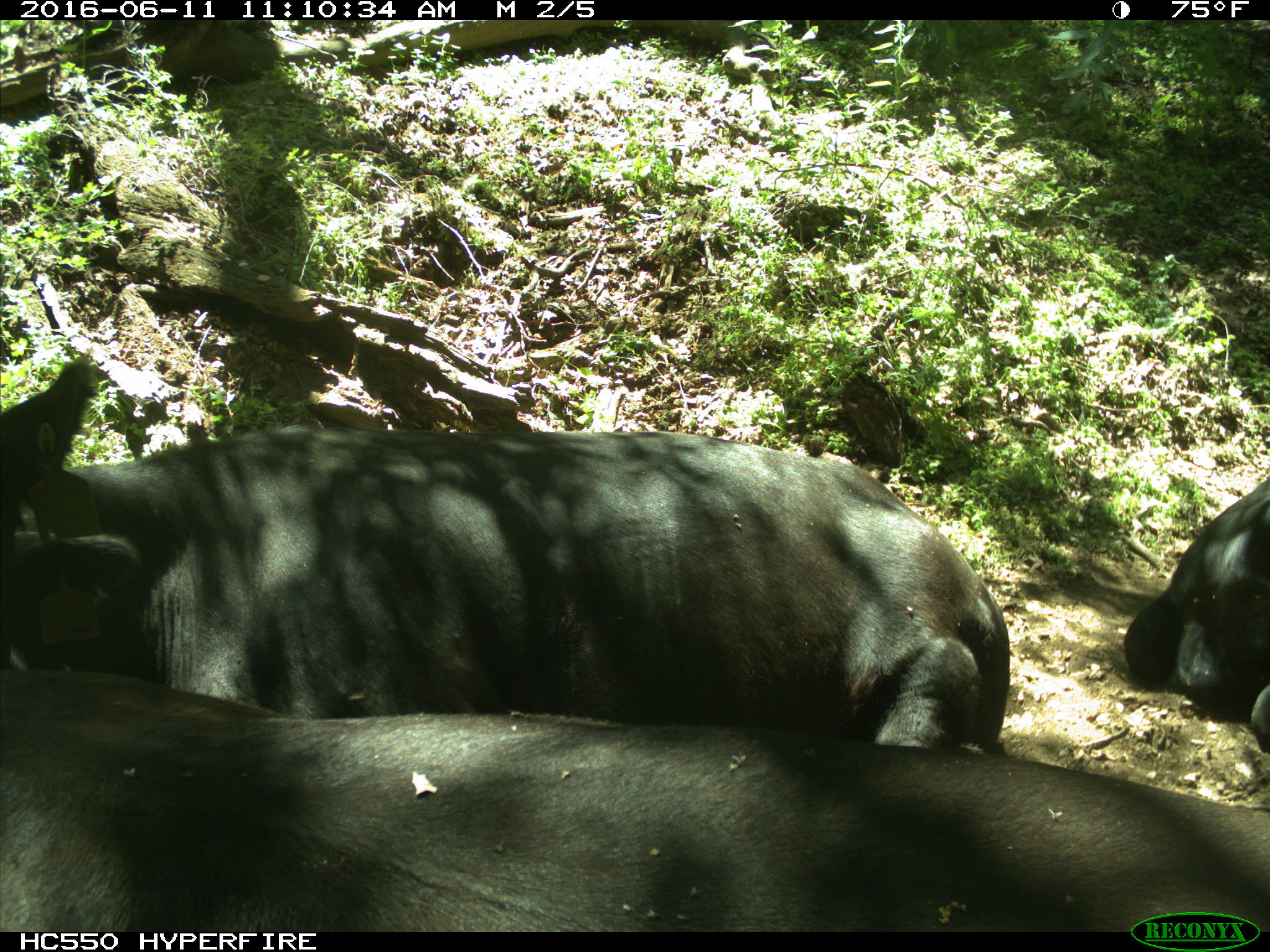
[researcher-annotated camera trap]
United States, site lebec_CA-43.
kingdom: Animalia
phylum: Chordata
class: Mammalia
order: Artiodactyla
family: Bovidae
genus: Bos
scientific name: Bos taurus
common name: domestic cow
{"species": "Bos taurus (domestic cow)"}